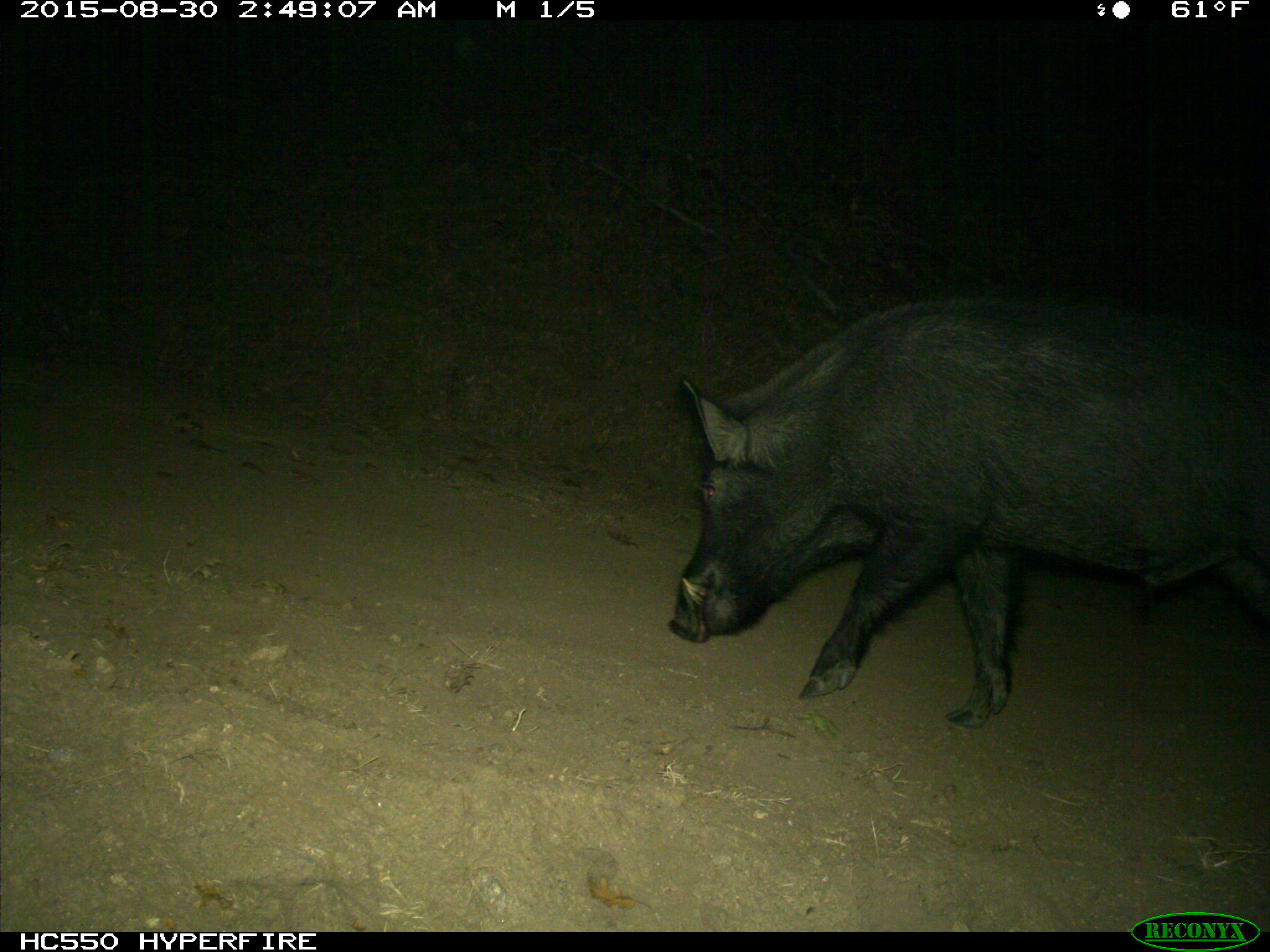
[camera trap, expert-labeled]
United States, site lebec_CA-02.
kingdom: Animalia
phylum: Chordata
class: Mammalia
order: Artiodactyla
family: Suidae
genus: Sus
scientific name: Sus scrofa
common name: wild boar